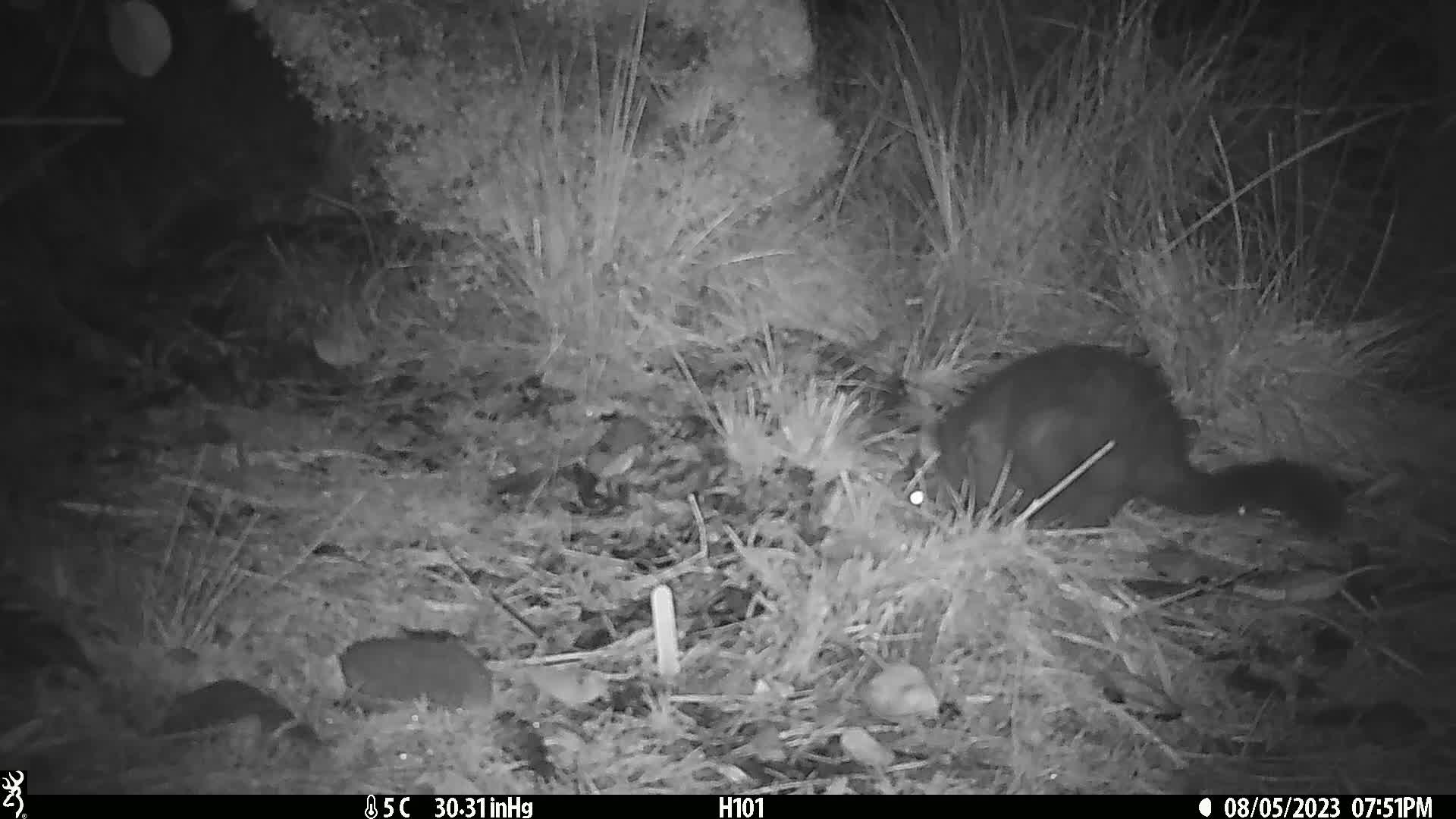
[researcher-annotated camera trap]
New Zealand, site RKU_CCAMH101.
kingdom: Animalia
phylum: Chordata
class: Mammalia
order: Diprotodontia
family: Phalangeridae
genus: Trichosurus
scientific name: Trichosurus vulpecula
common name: common brushtail possum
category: possum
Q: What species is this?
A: Possum (common brushtail possum) (Trichosurus vulpecula).